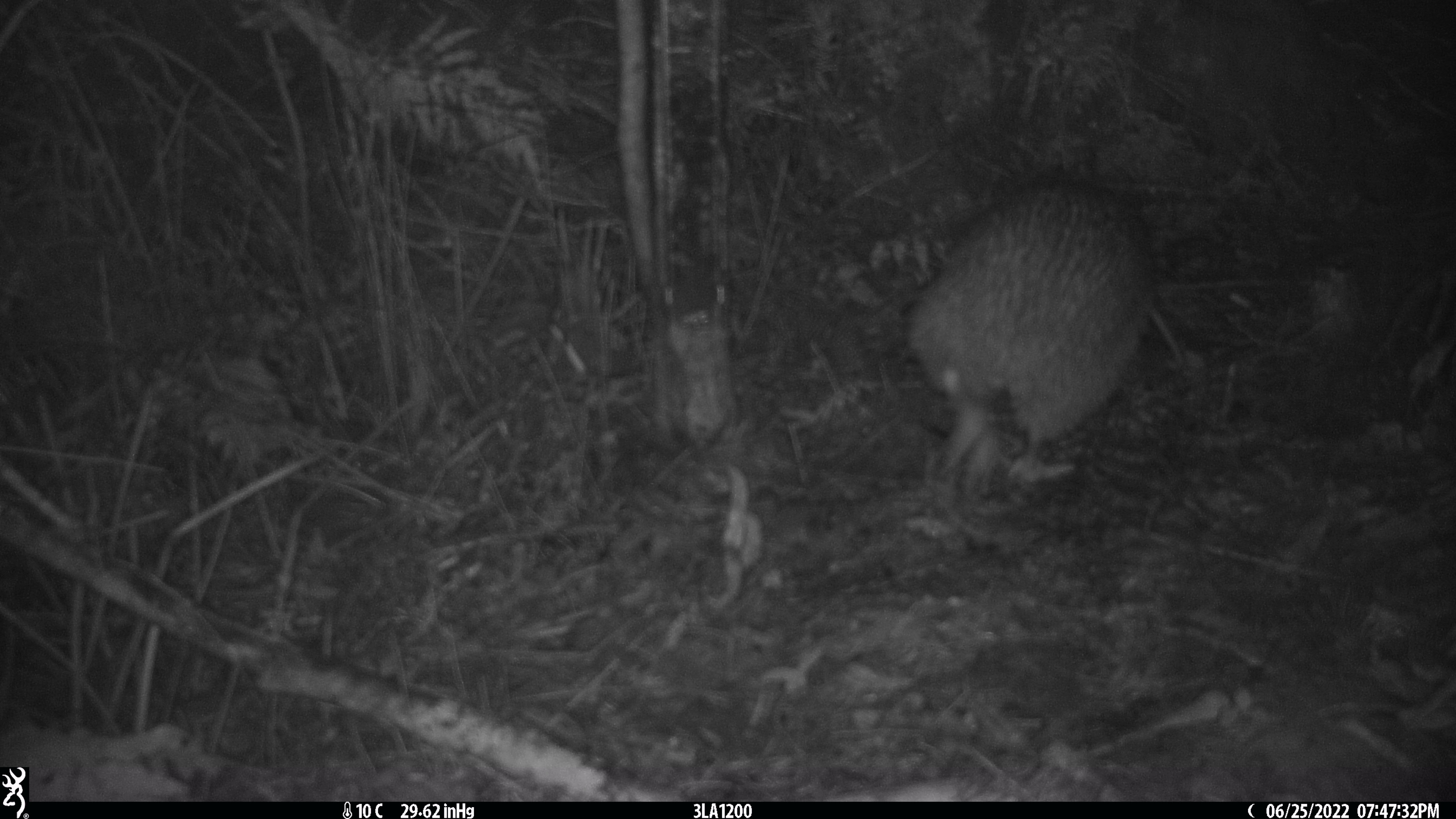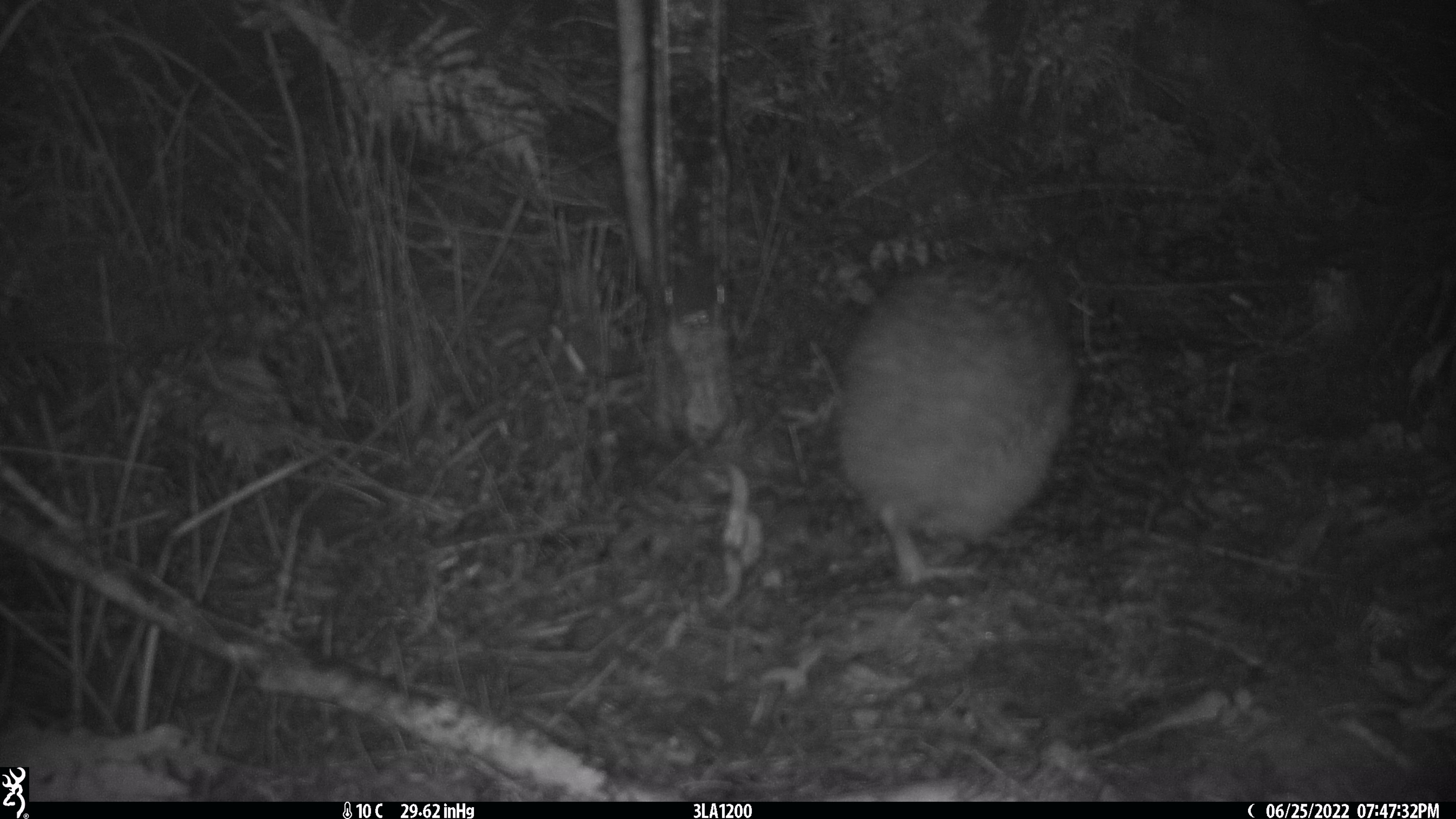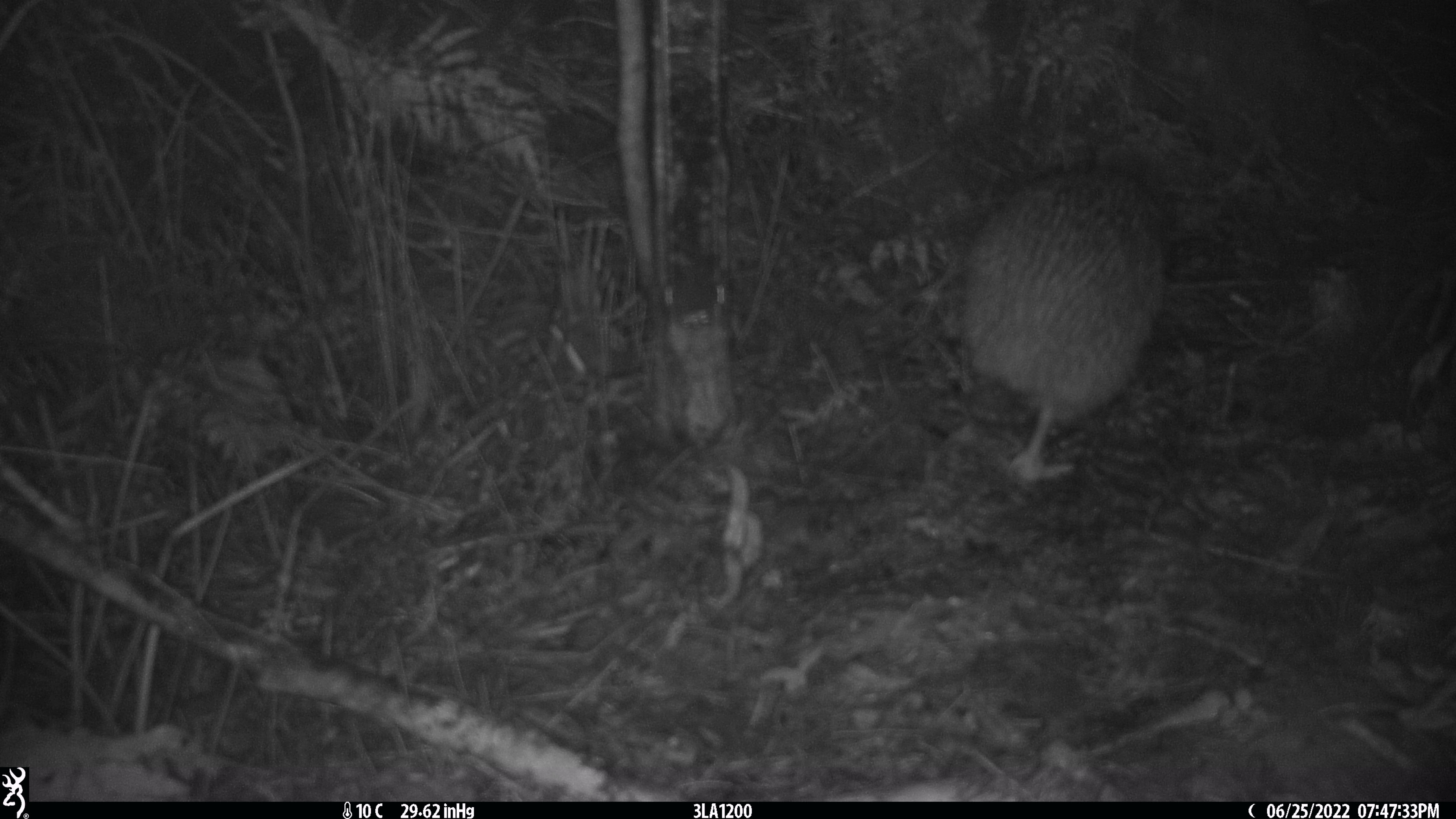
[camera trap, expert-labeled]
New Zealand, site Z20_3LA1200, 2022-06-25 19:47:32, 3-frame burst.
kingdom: Animalia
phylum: Chordata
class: Aves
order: Apterygiformes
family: Apterygidae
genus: Apteryx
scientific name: Apteryx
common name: kiwi